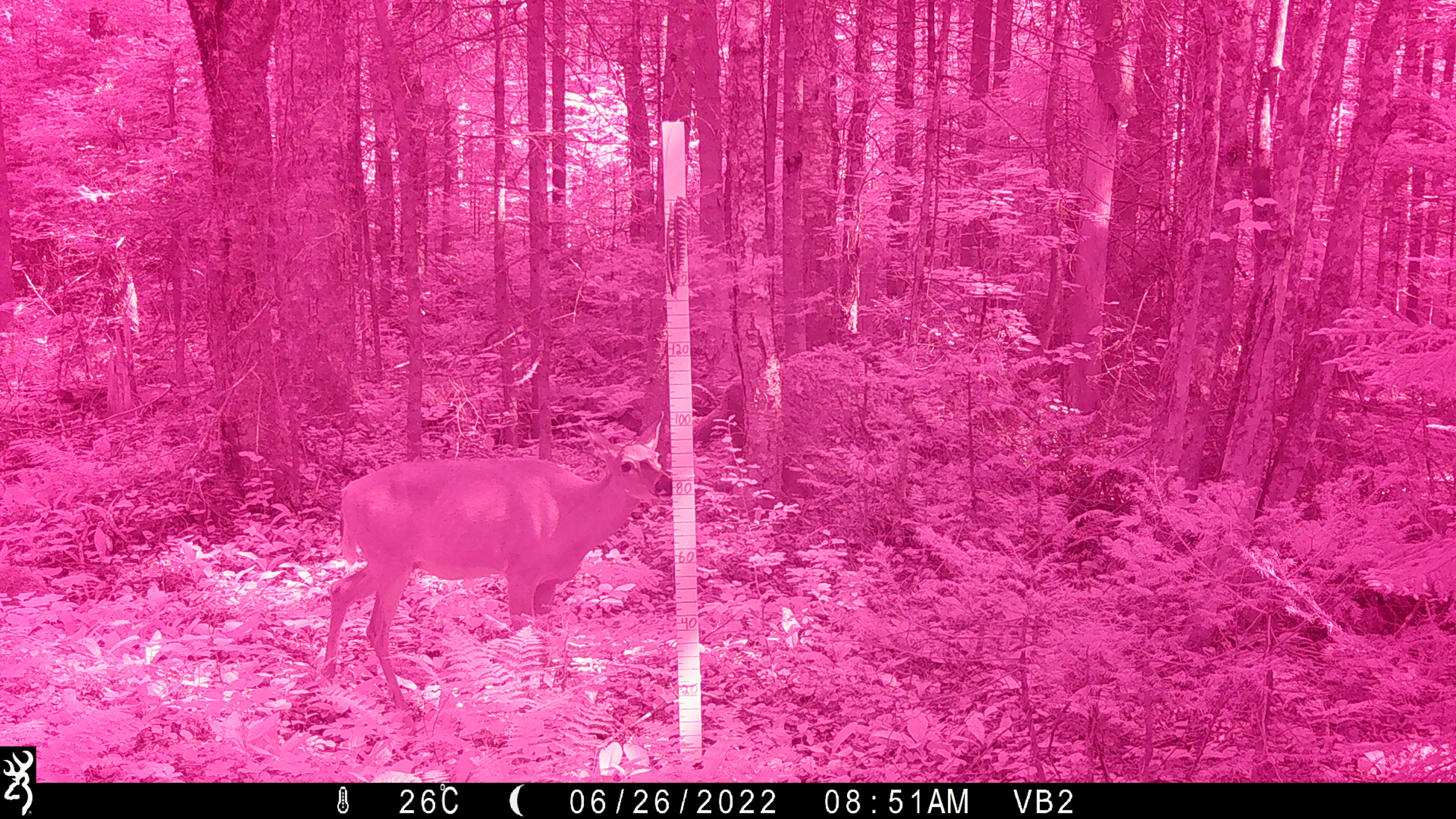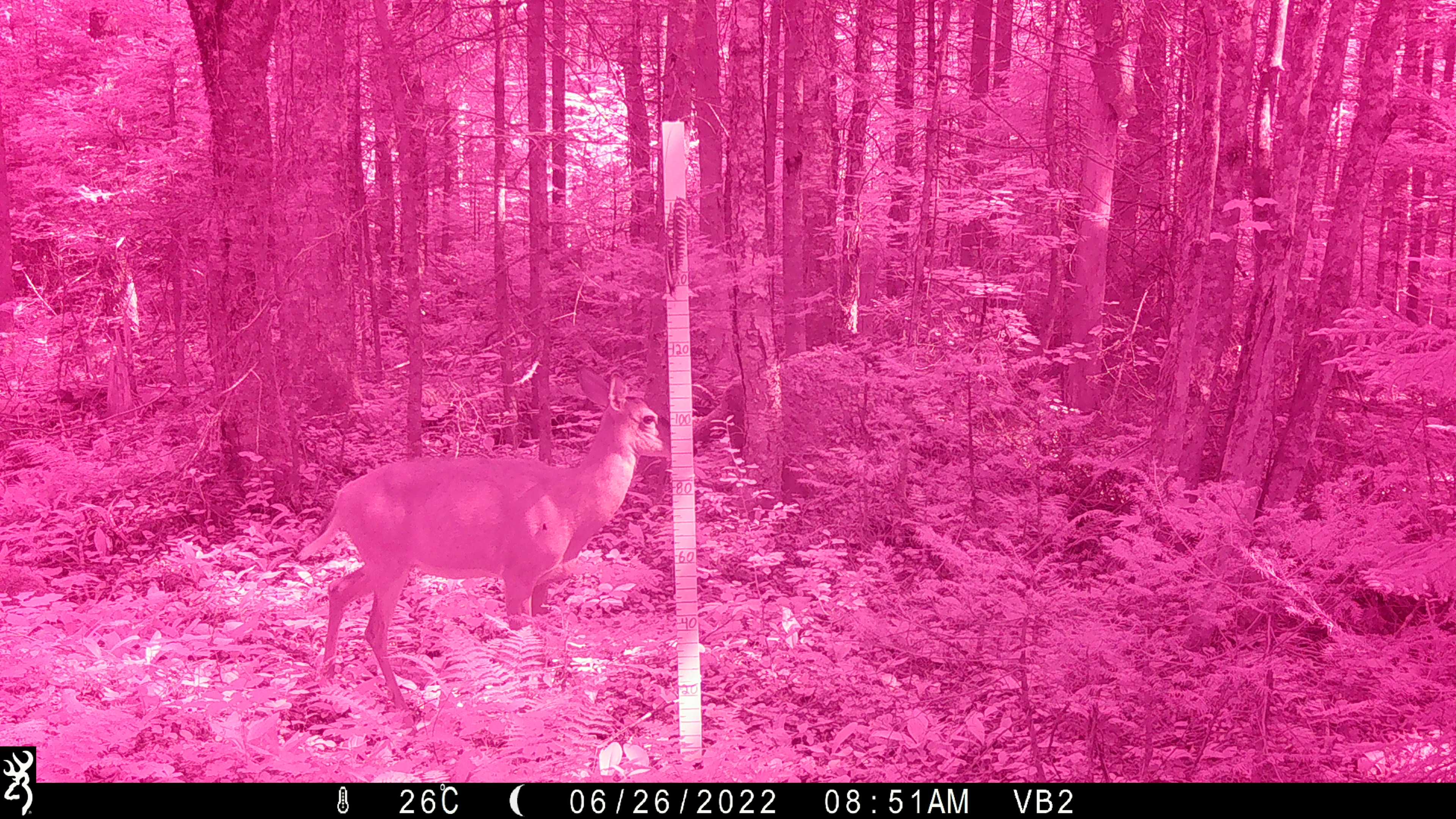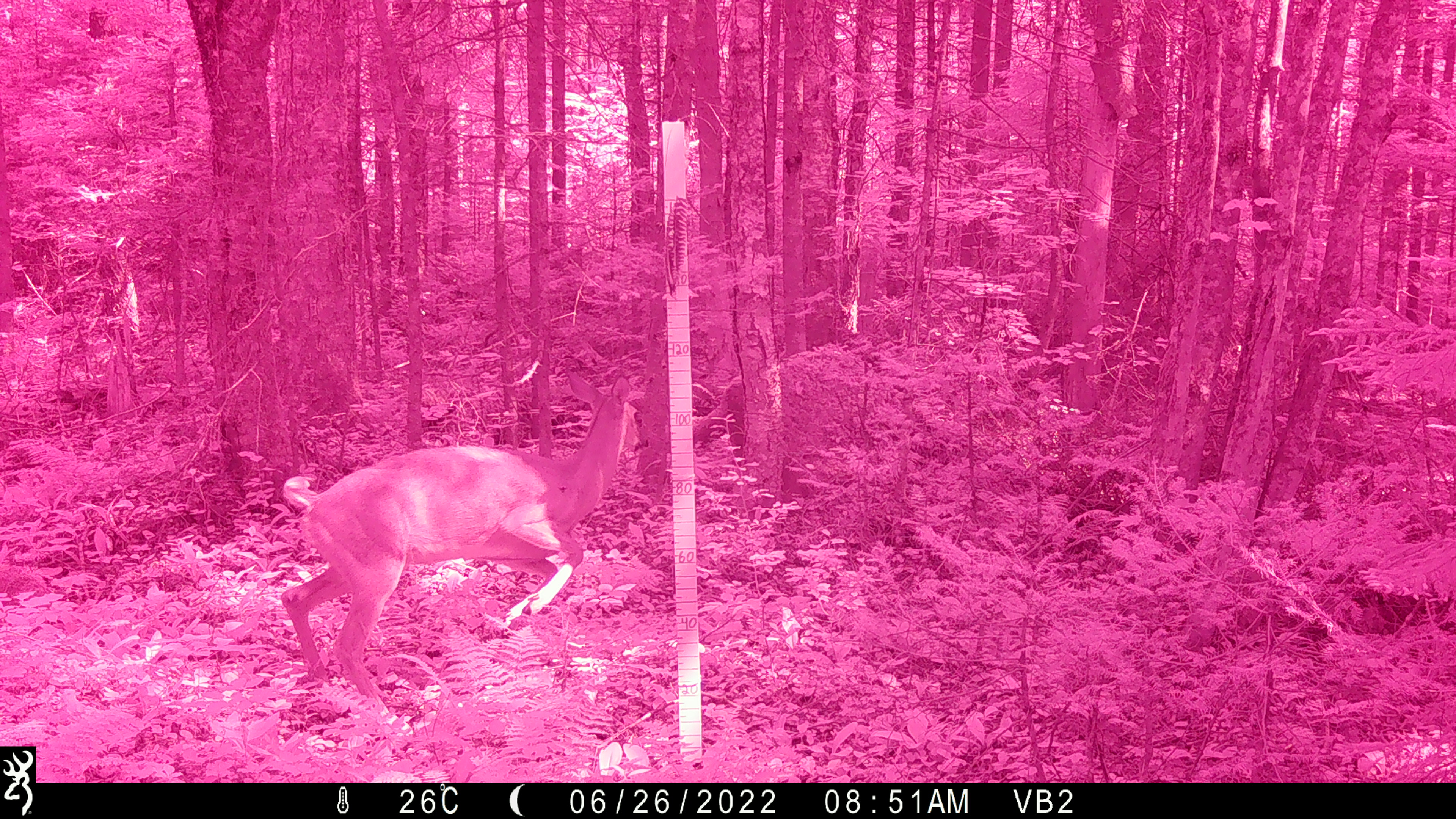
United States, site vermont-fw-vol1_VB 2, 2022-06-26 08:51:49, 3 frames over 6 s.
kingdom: Animalia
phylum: Chordata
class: Mammalia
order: Artiodactyla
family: Cervidae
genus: Odocoileus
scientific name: Odocoileus virginianus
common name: white-tailed deer